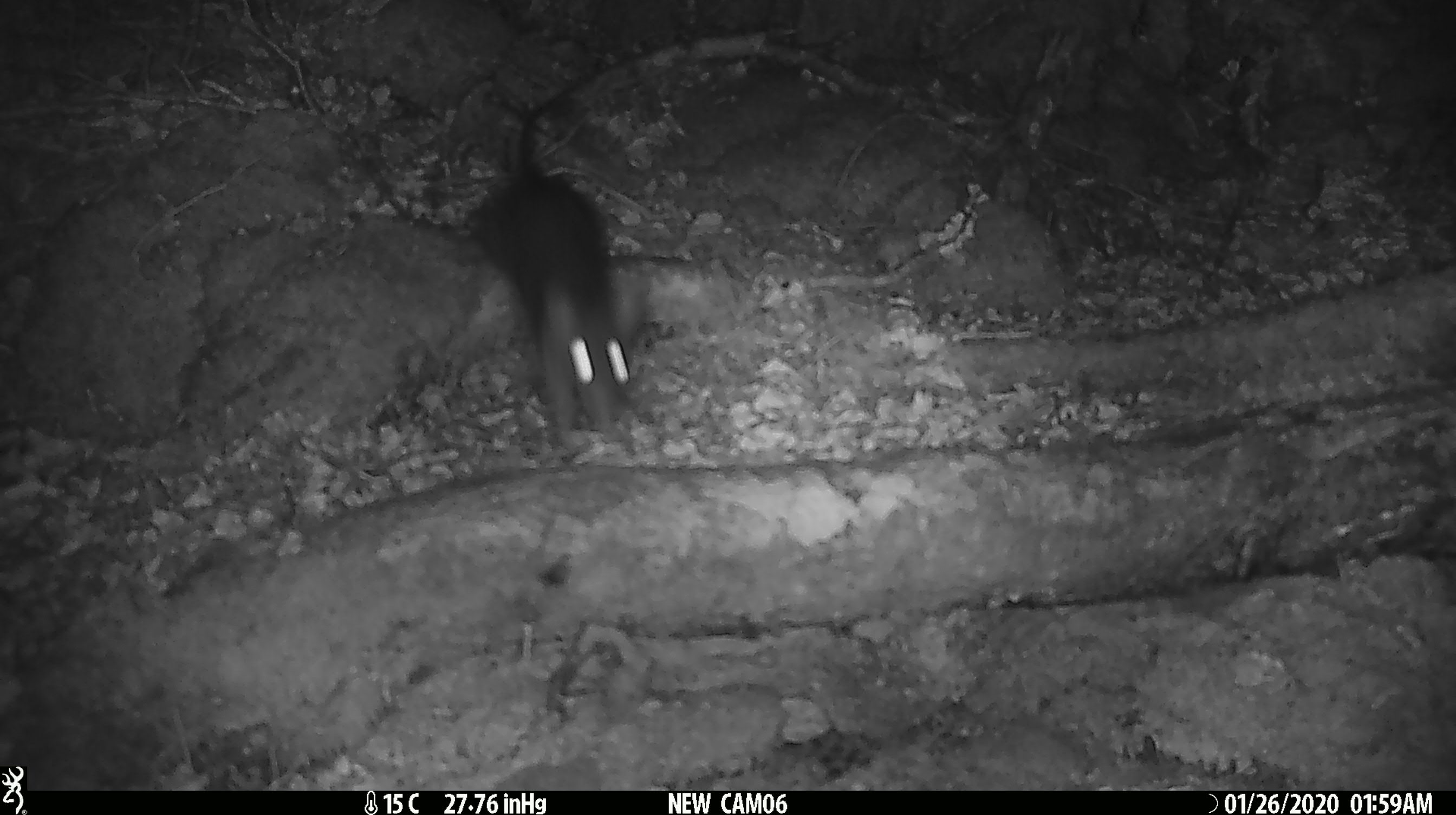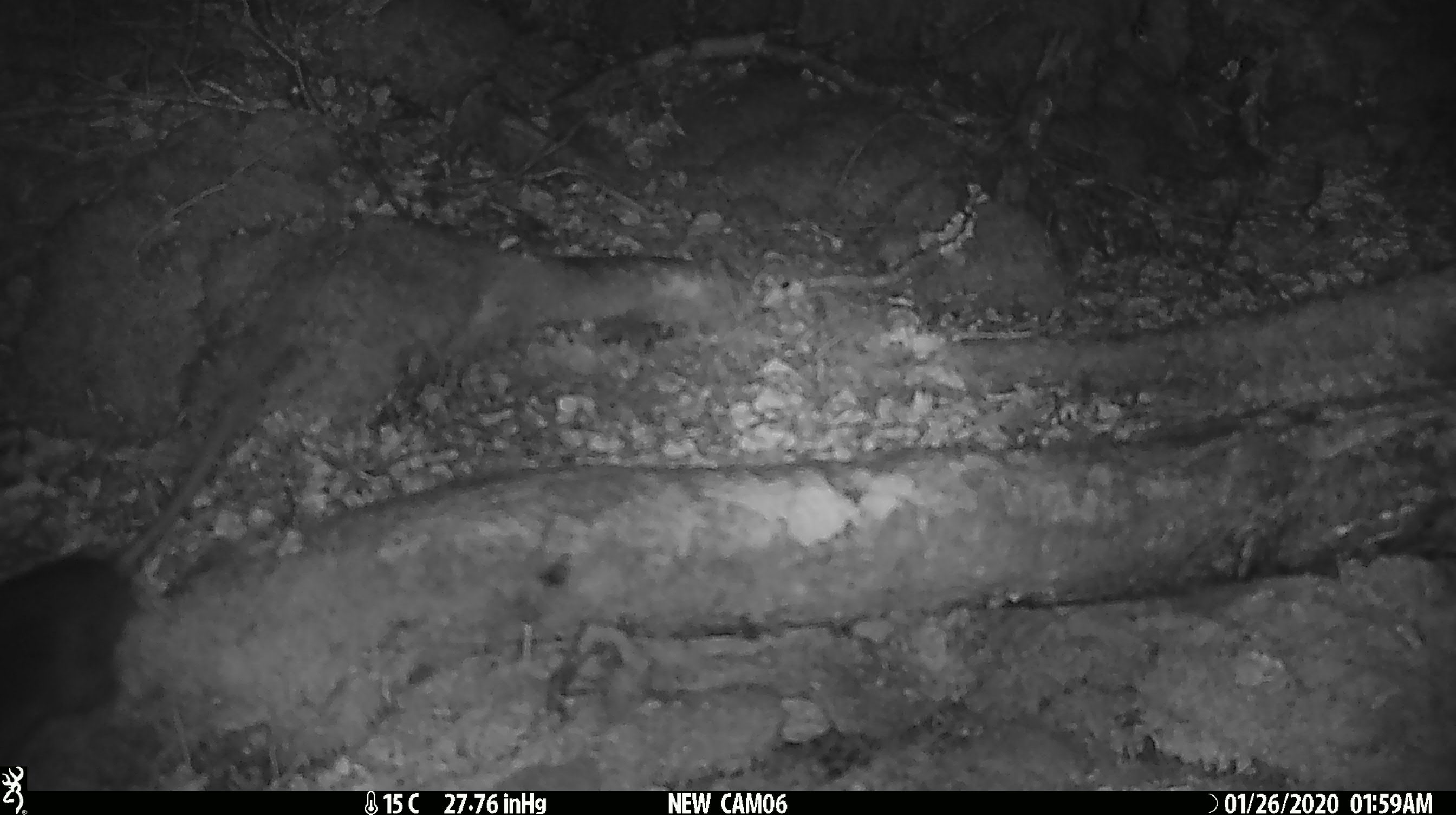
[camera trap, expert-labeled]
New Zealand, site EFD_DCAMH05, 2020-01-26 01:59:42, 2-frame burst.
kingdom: Animalia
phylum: Chordata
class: Mammalia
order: Rodentia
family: Muridae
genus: Rattus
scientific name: Rattus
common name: rat